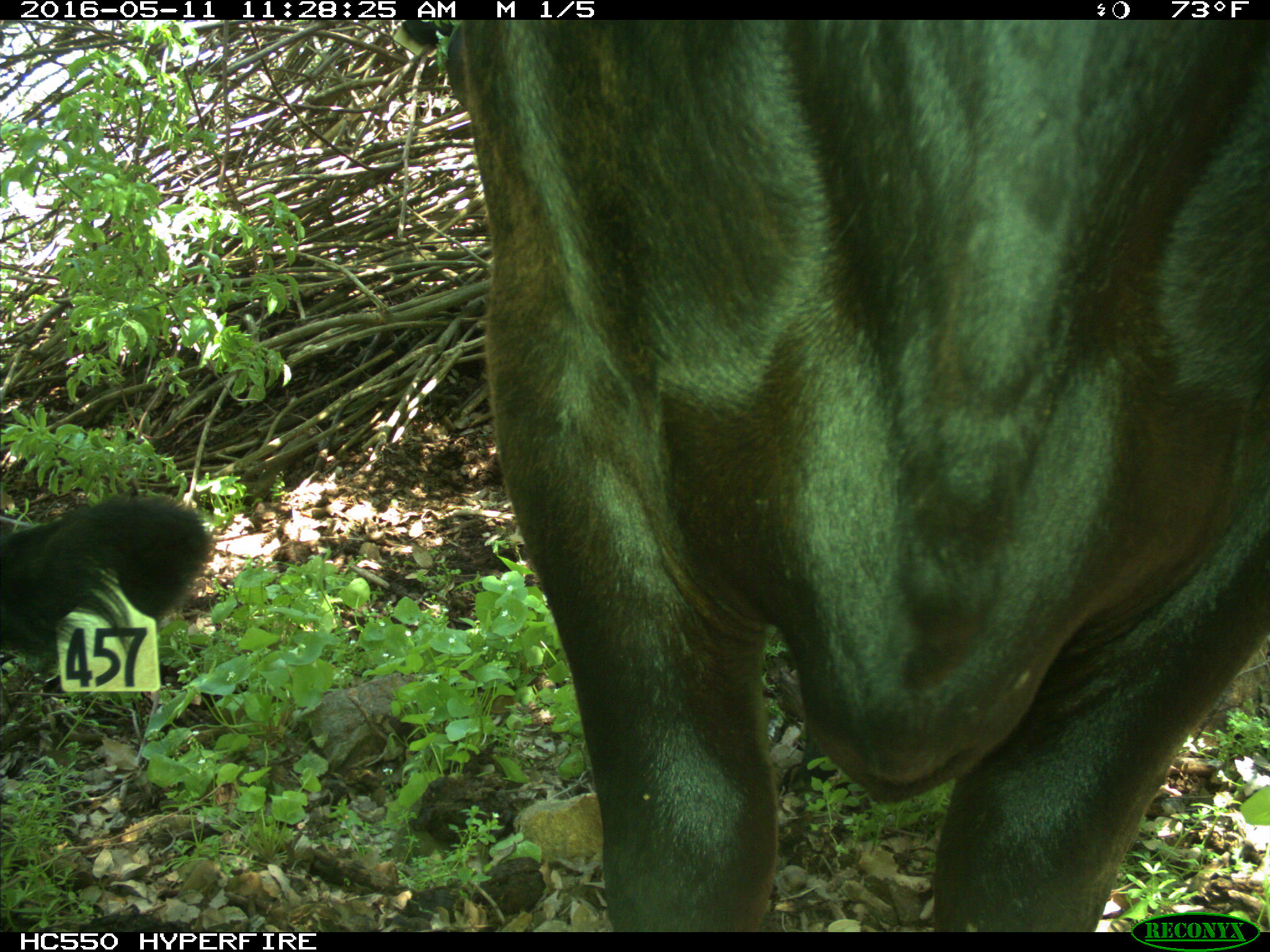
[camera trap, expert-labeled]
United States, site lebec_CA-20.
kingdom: Animalia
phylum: Chordata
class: Mammalia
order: Artiodactyla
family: Bovidae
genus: Bos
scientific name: Bos taurus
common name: domestic cow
Bos taurus (domestic cow).